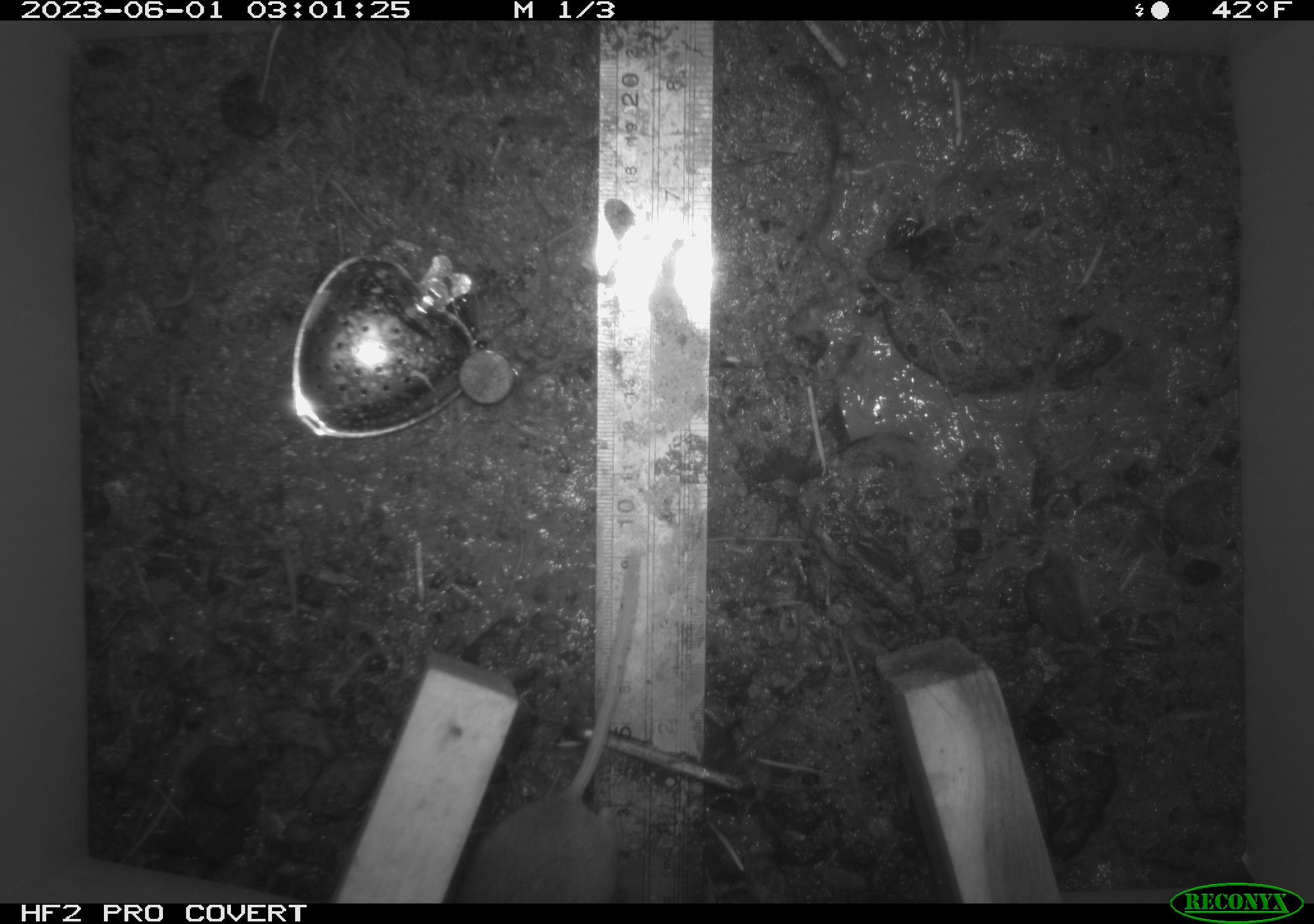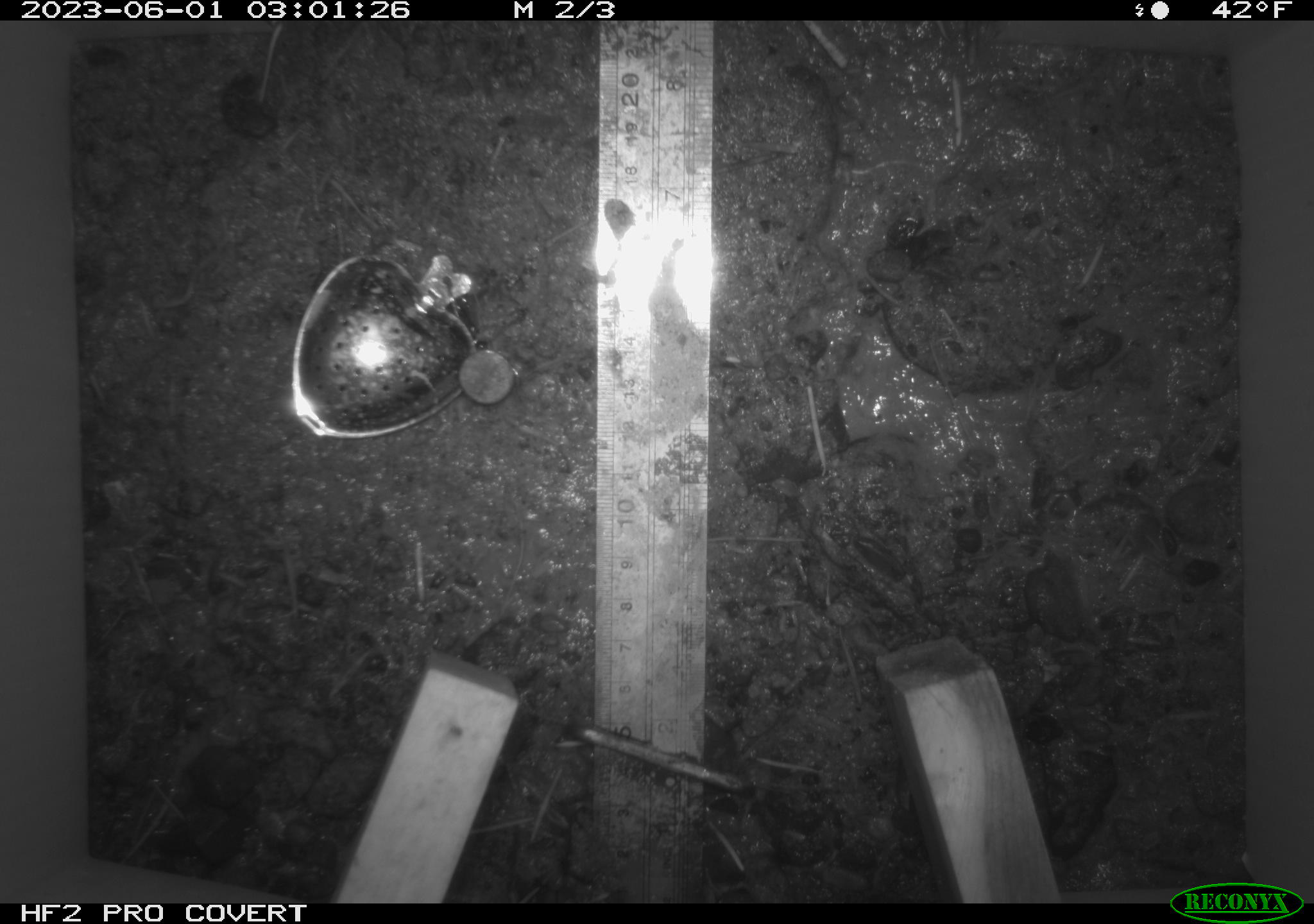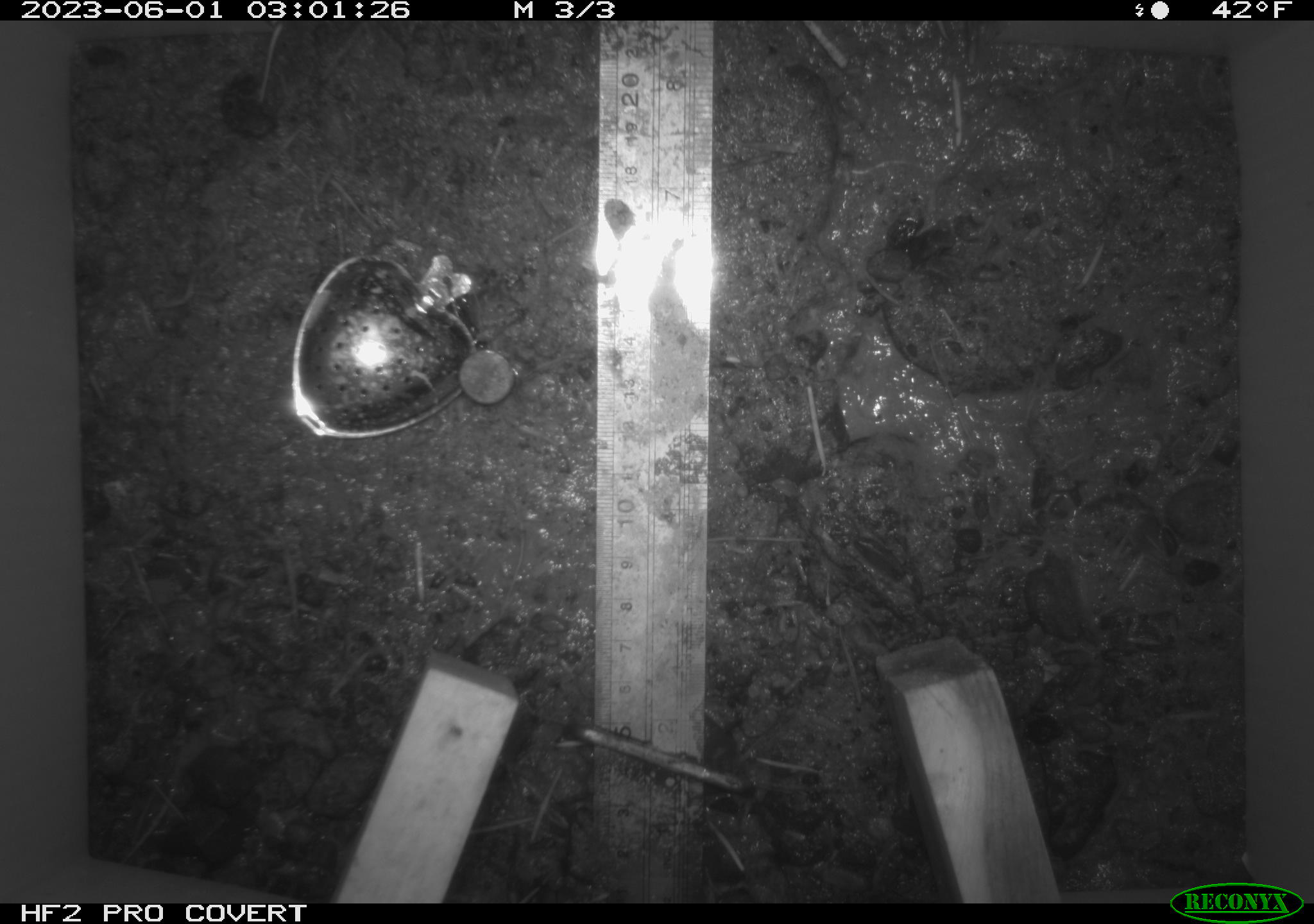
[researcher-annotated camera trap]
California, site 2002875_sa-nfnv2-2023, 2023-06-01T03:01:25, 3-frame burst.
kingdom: Animalia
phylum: Chordata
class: Mammalia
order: Rodentia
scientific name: Rodentia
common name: mouse species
Mouse species (Rodentia).